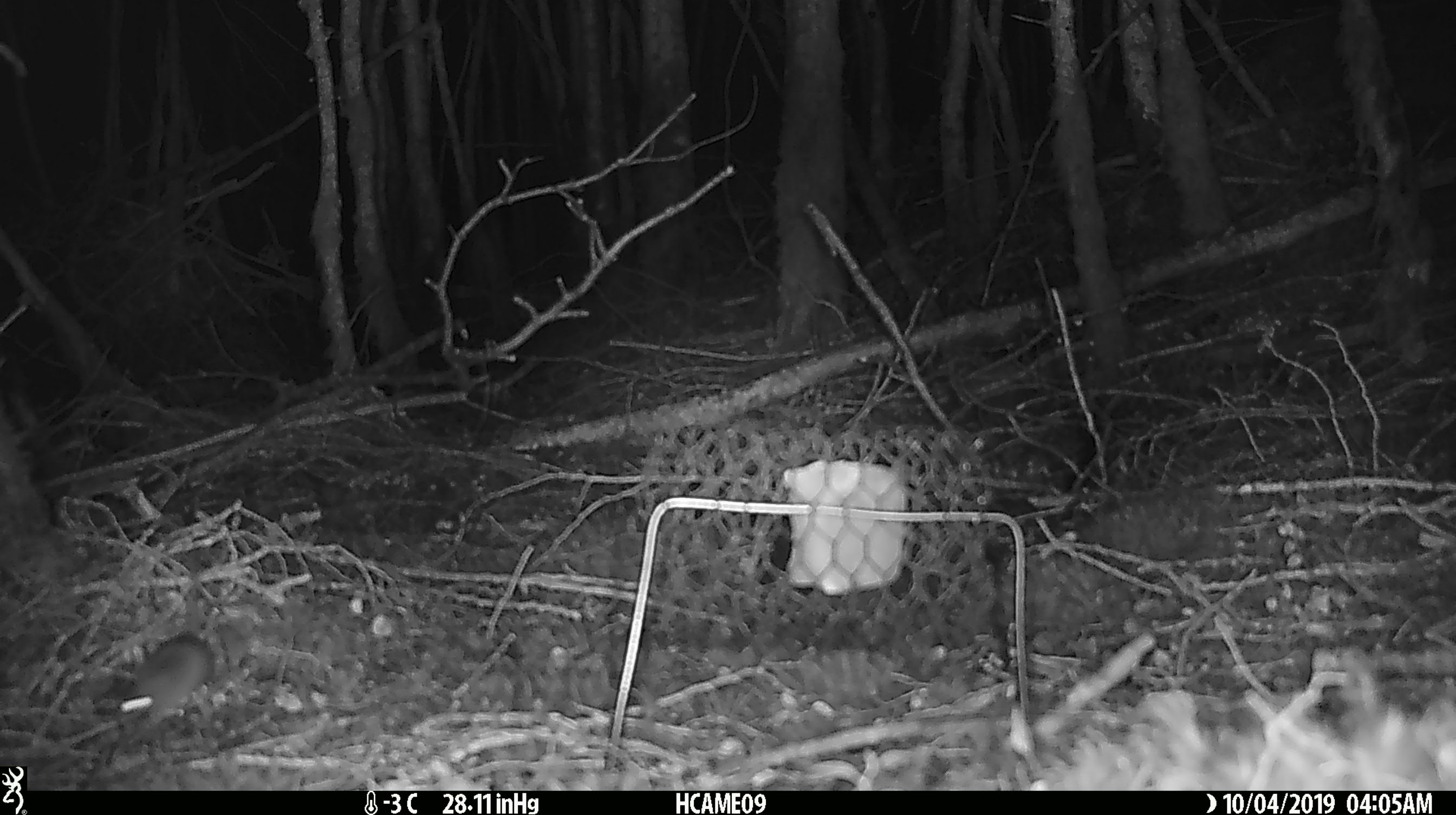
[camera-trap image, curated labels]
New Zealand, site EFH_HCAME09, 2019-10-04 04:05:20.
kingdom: Animalia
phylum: Chordata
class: Mammalia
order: Rodentia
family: Muridae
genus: Mus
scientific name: Mus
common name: mouse